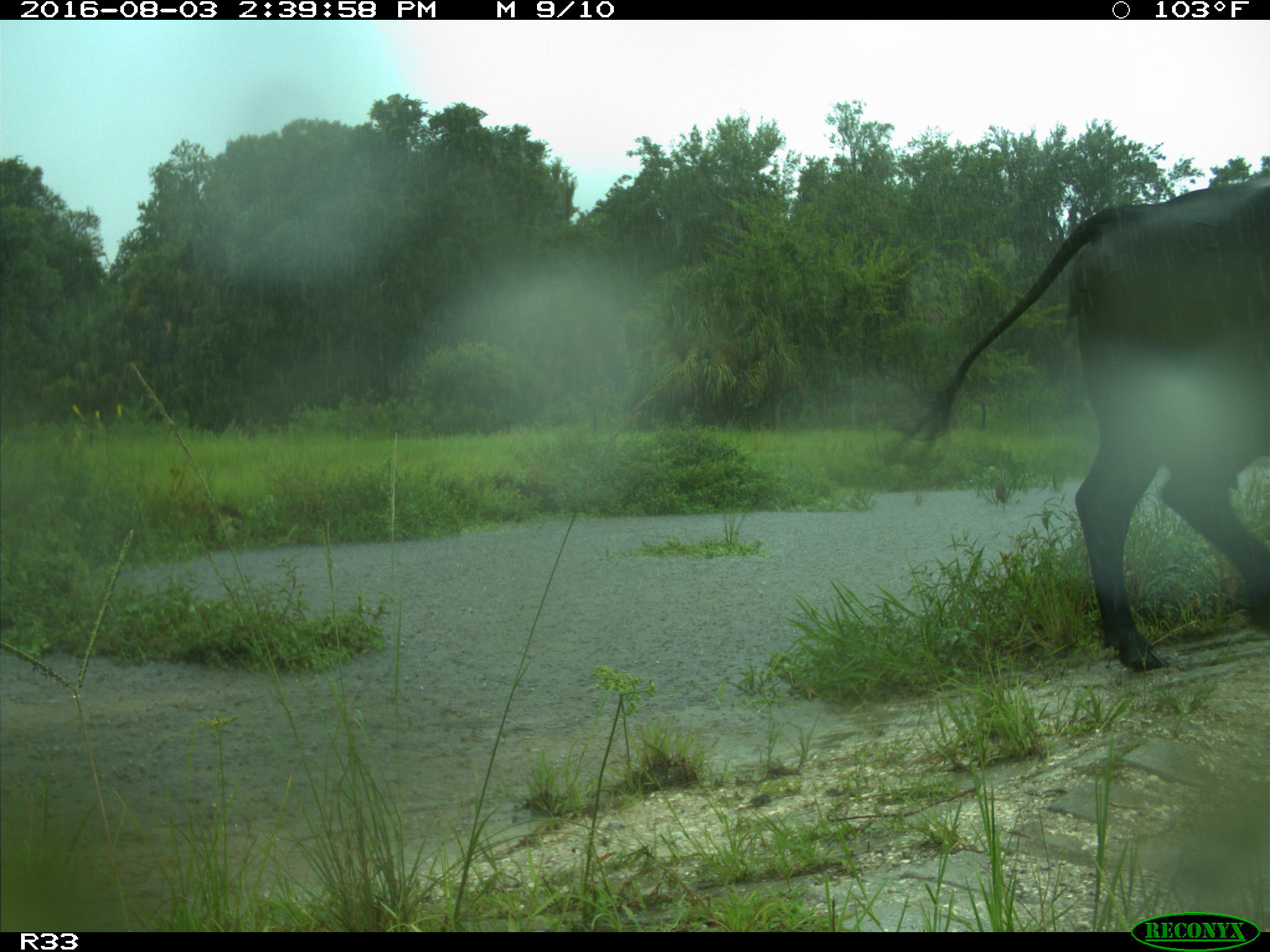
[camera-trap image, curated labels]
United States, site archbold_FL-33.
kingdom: Animalia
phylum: Chordata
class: Mammalia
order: Artiodactyla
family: Bovidae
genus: Bos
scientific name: Bos taurus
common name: domestic cow